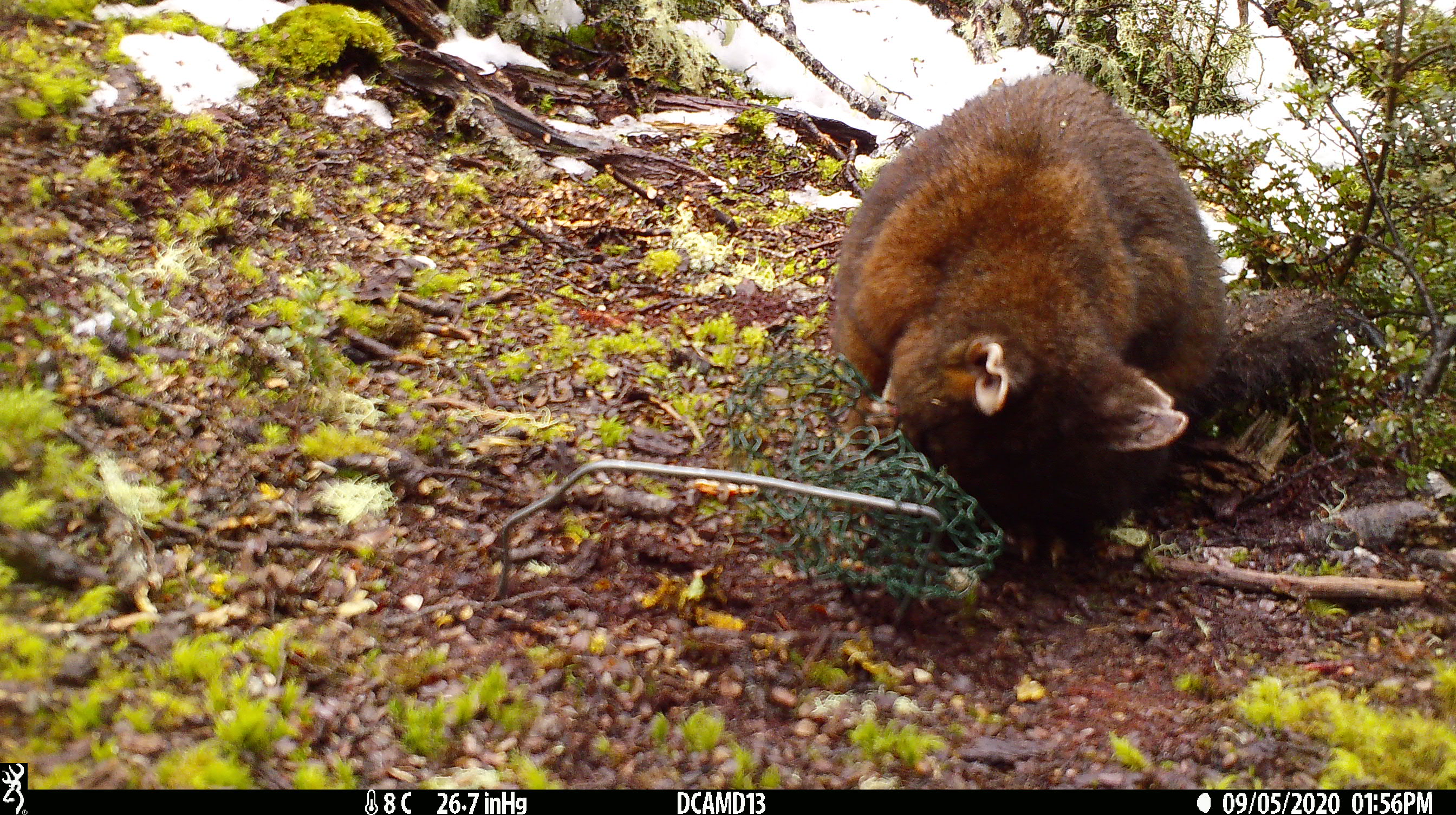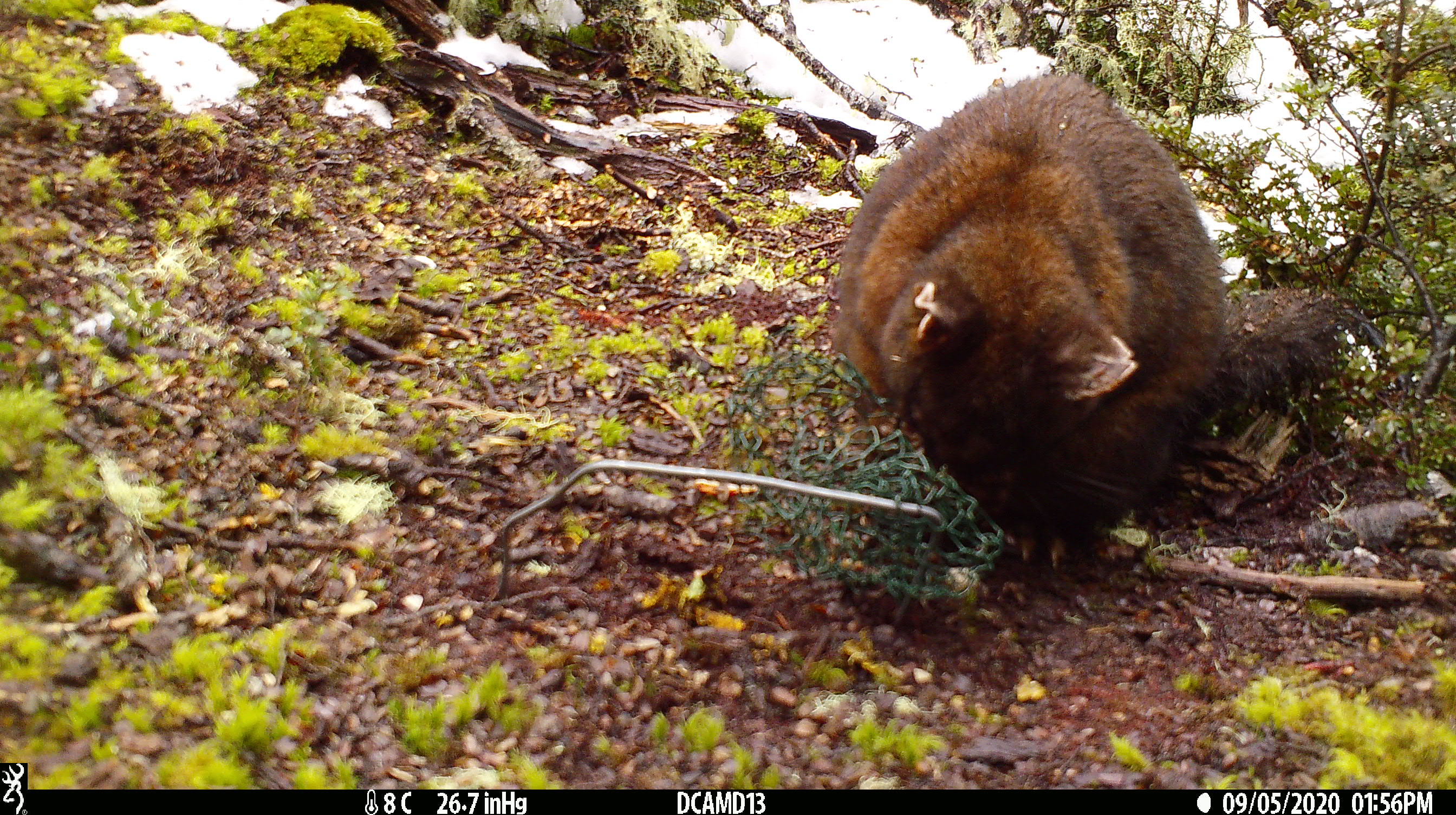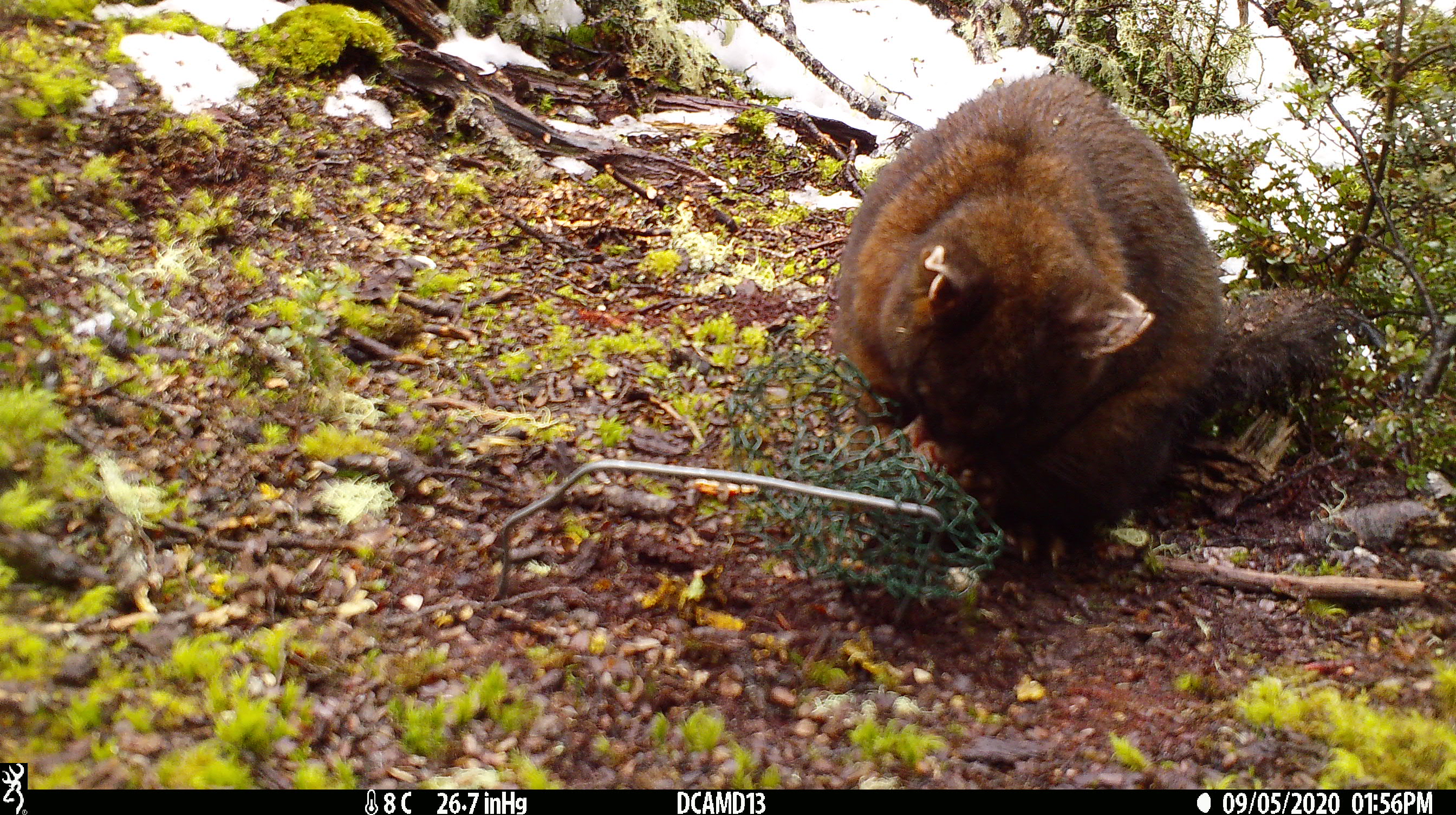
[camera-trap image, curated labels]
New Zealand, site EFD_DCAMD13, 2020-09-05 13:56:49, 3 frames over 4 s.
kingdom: Animalia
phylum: Chordata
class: Mammalia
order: Diprotodontia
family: Phalangeridae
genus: Trichosurus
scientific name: Trichosurus vulpecula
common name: common brushtail possum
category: possum